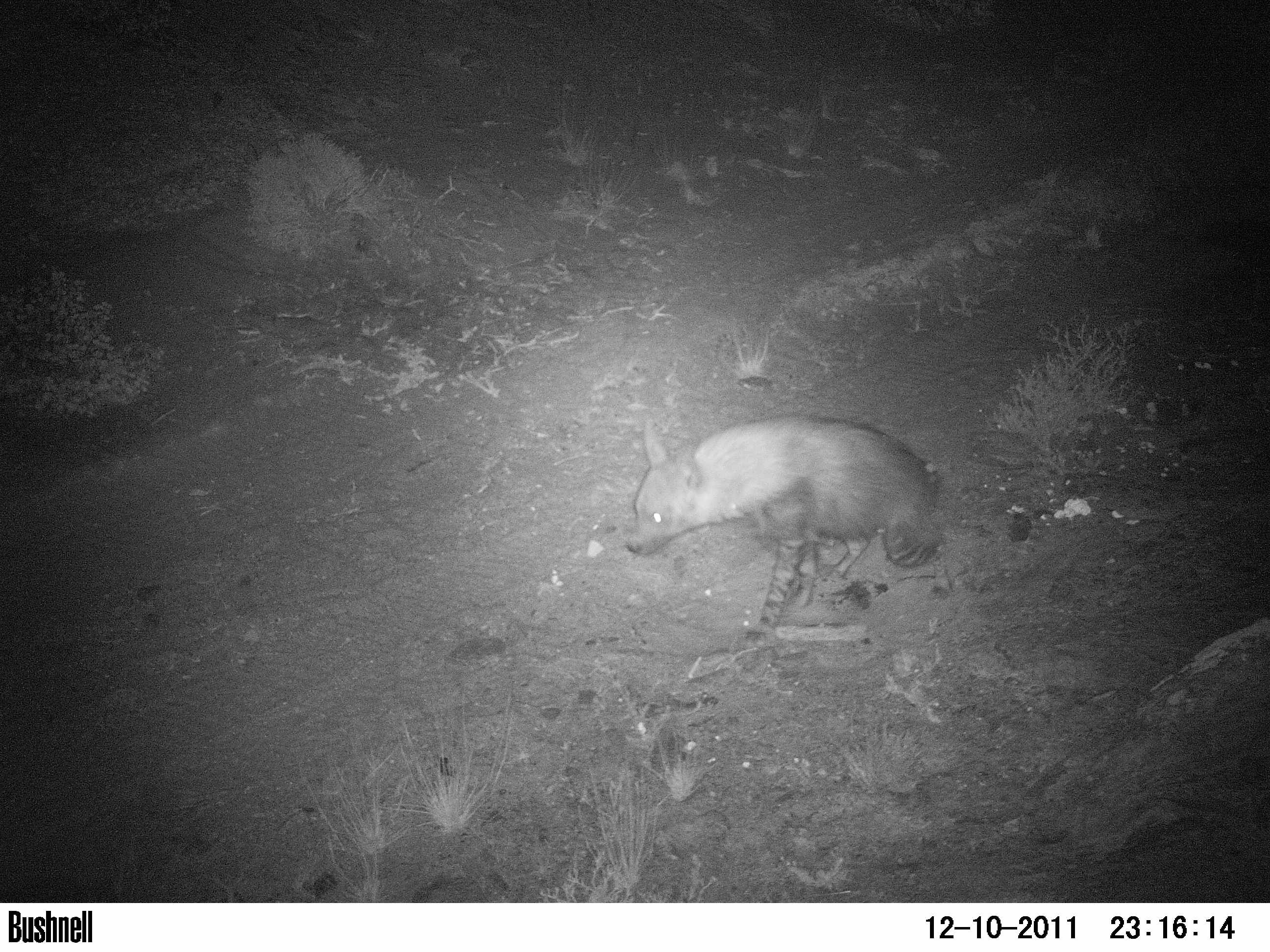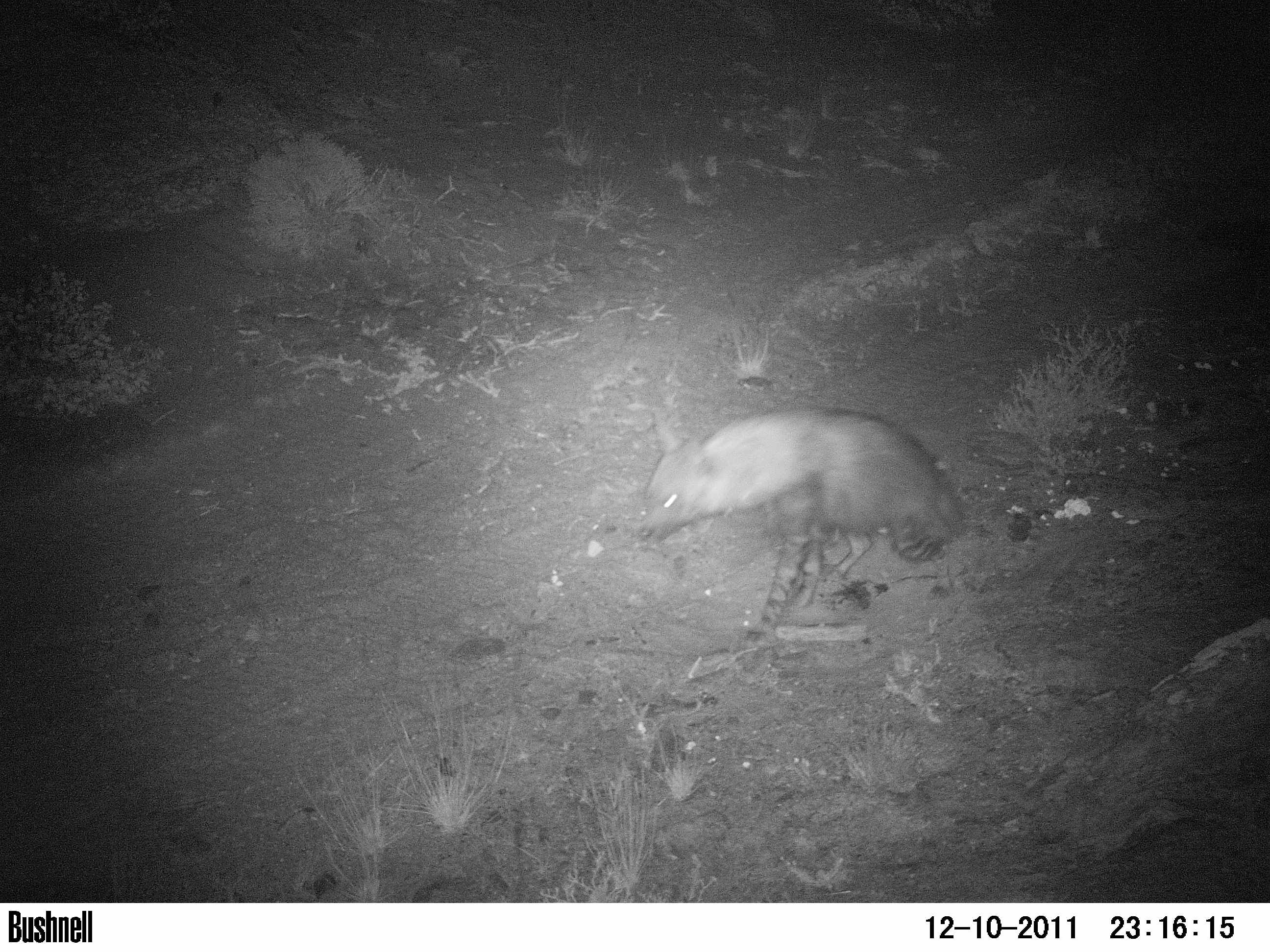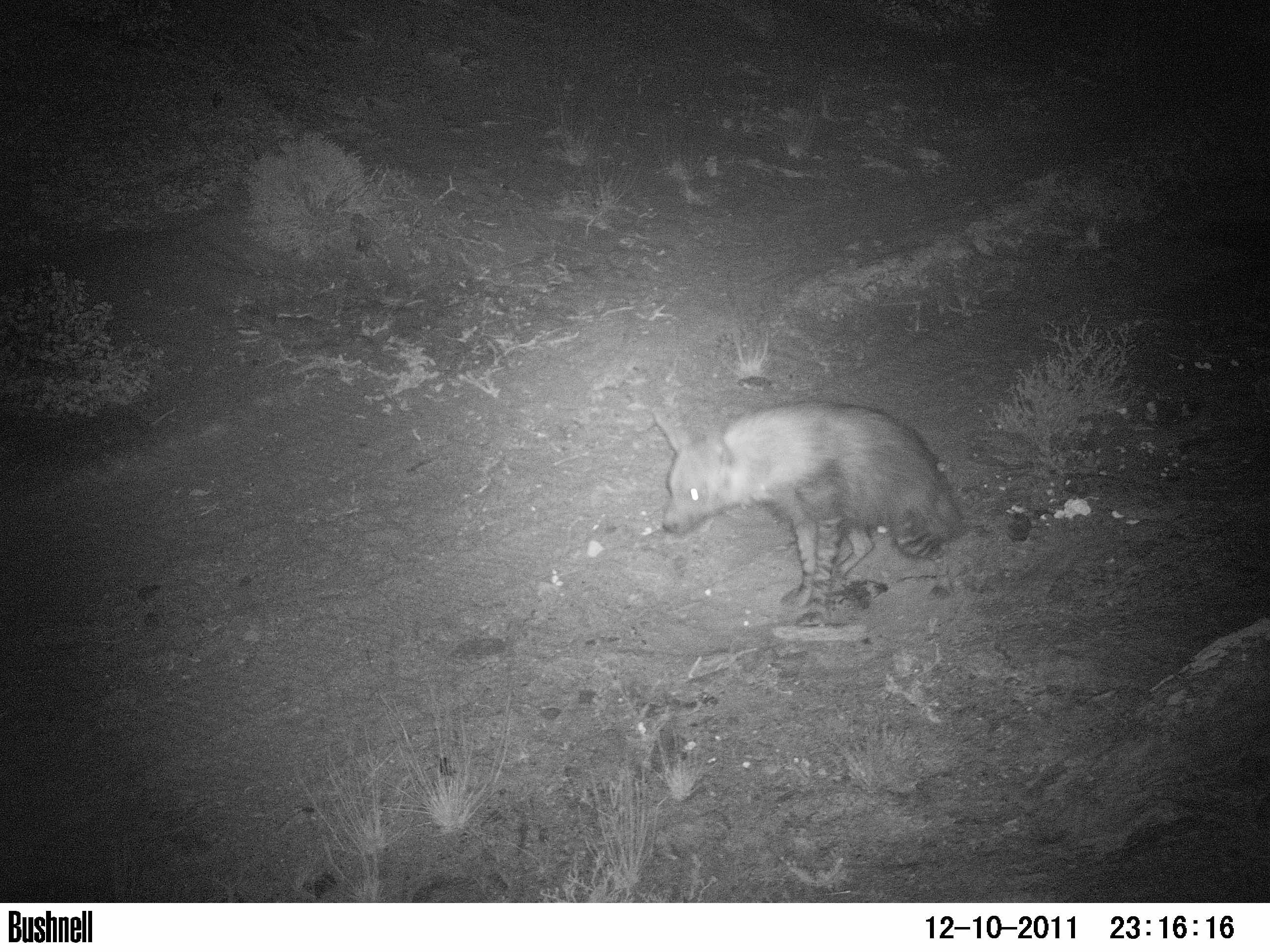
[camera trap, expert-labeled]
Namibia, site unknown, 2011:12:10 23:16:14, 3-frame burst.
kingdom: Animalia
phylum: Chordata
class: Mammalia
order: Carnivora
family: Hyaenidae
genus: Parahyaena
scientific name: Parahyaena brunnea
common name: brown hyena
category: hyaena brunnea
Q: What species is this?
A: Hyaena brunnea (brown hyena) (Parahyaena brunnea).